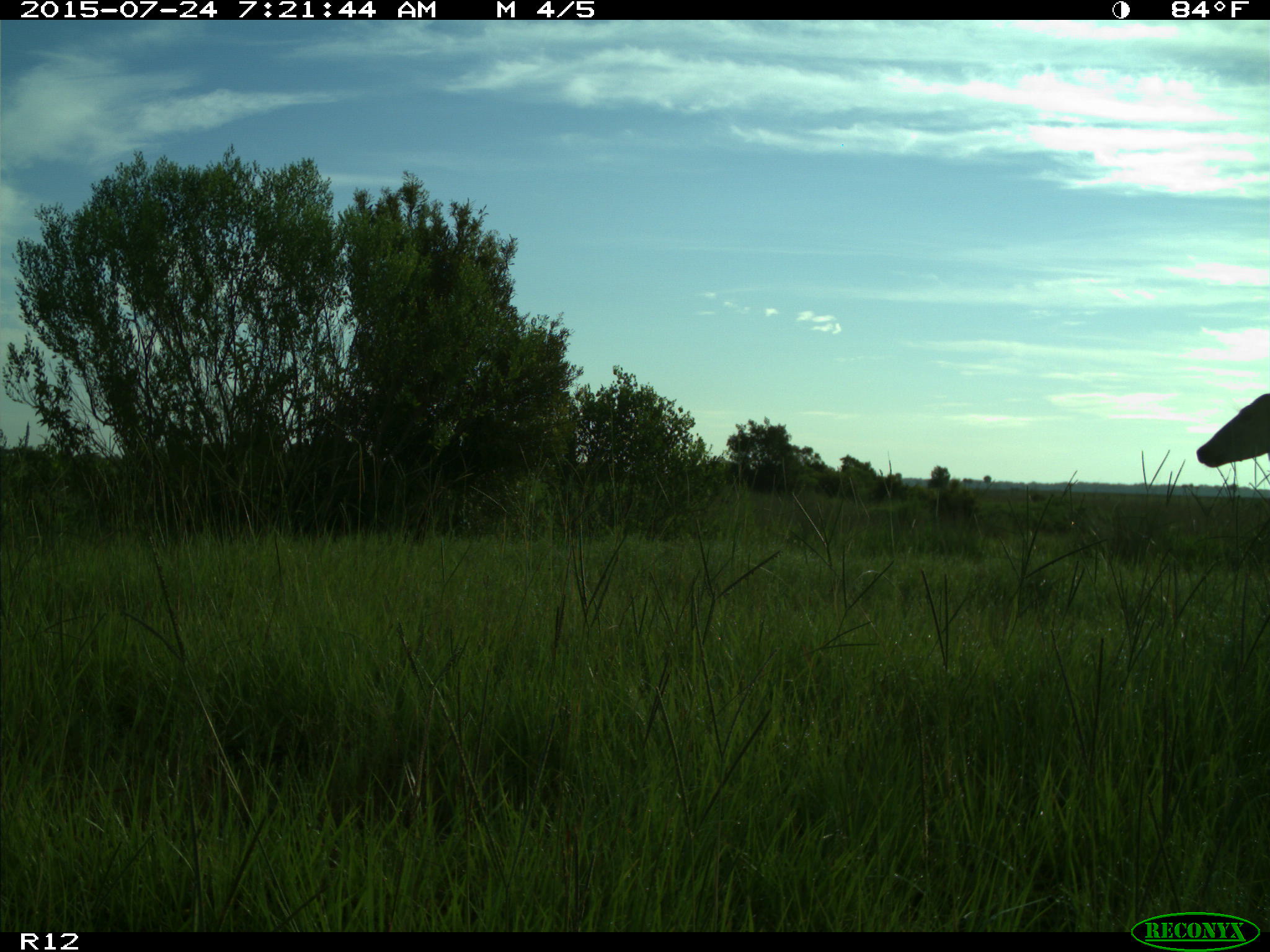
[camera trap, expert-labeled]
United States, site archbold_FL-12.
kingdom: Animalia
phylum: Chordata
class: Mammalia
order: Artiodactyla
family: Cervidae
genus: Odocoileus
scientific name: Odocoileus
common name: deer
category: unidentified deer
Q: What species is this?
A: Unidentified deer (deer) (Odocoileus).